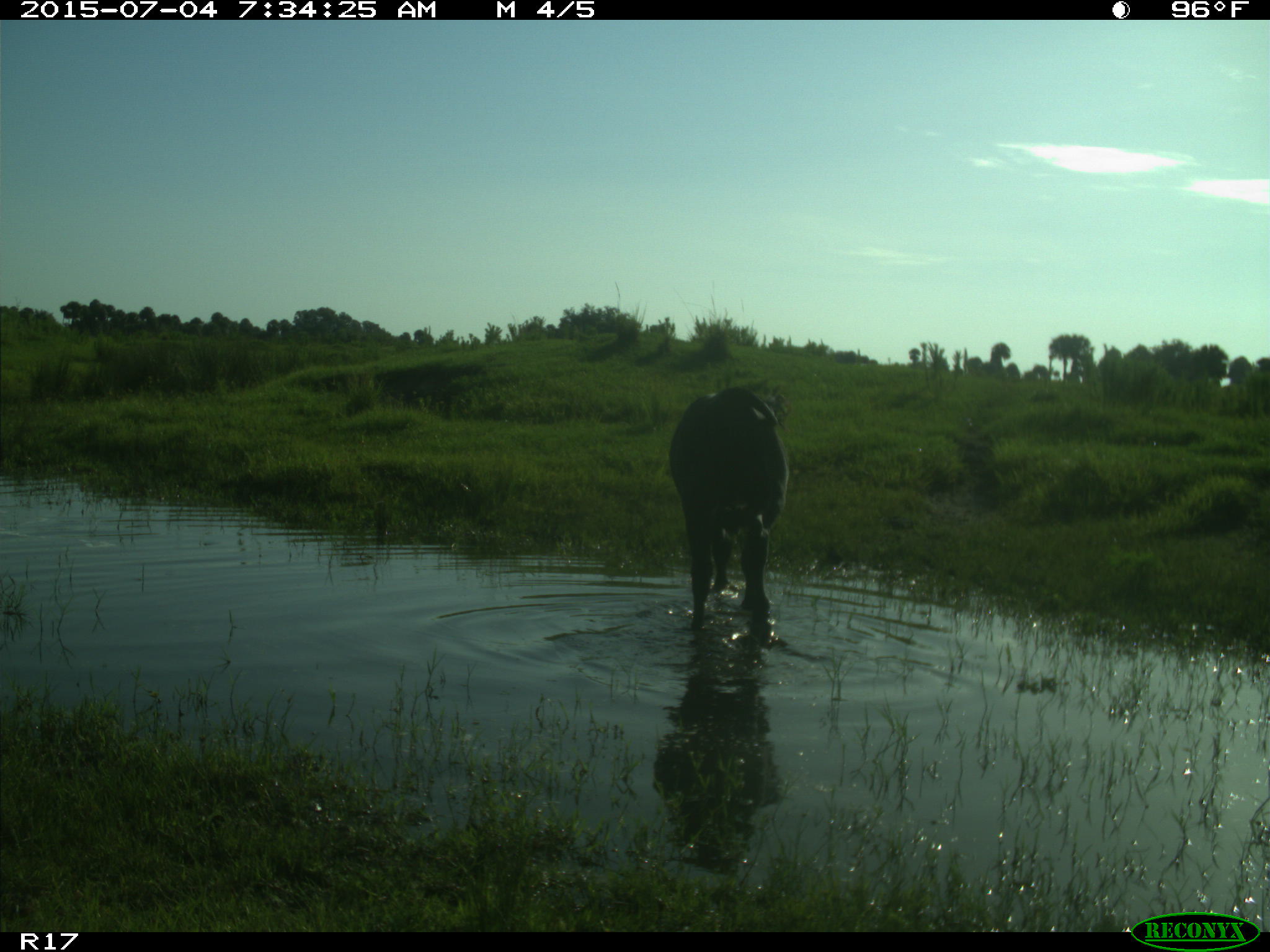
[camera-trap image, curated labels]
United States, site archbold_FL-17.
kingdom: Animalia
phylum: Chordata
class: Mammalia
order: Artiodactyla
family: Bovidae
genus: Bos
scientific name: Bos taurus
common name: domestic cow